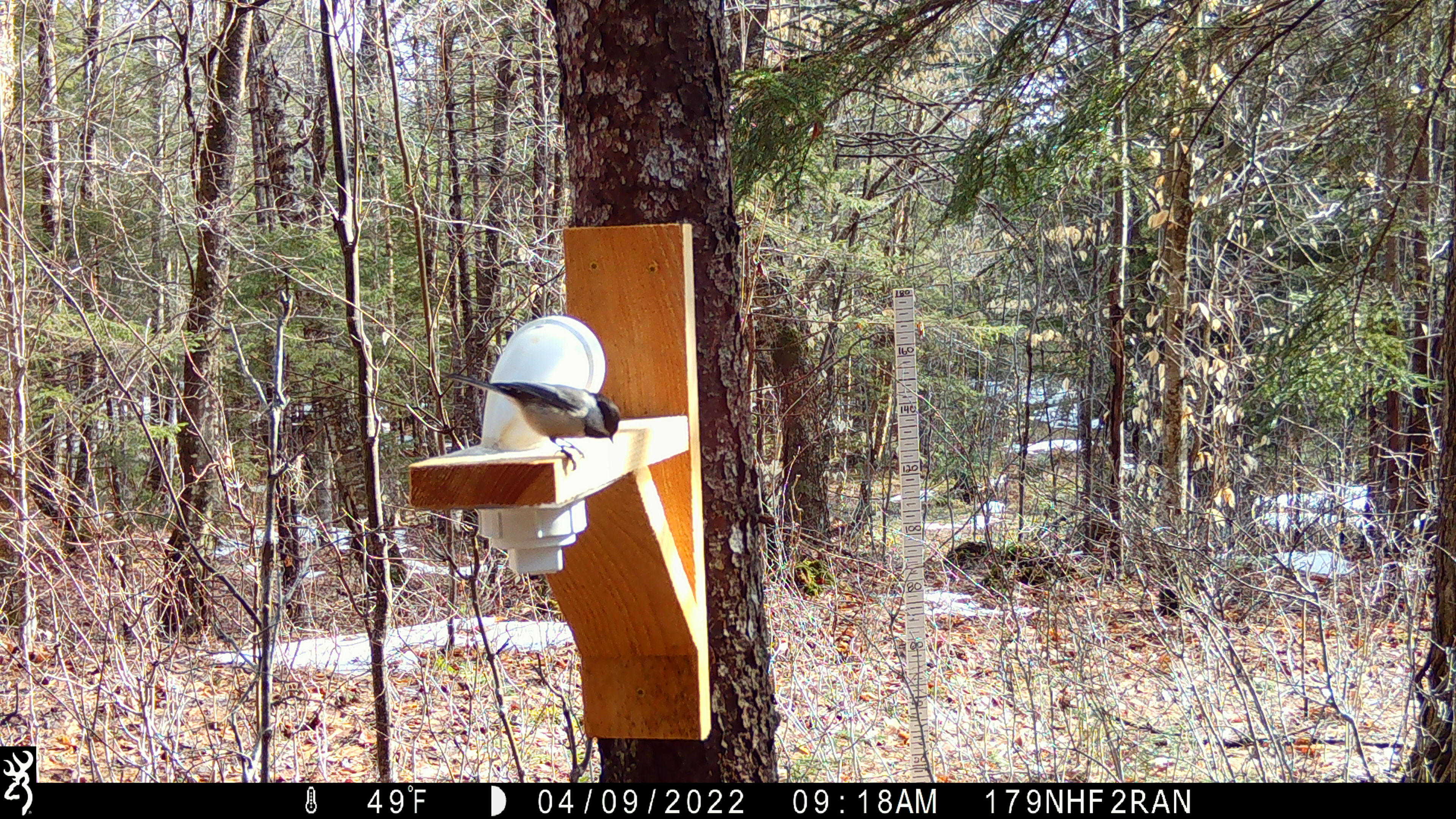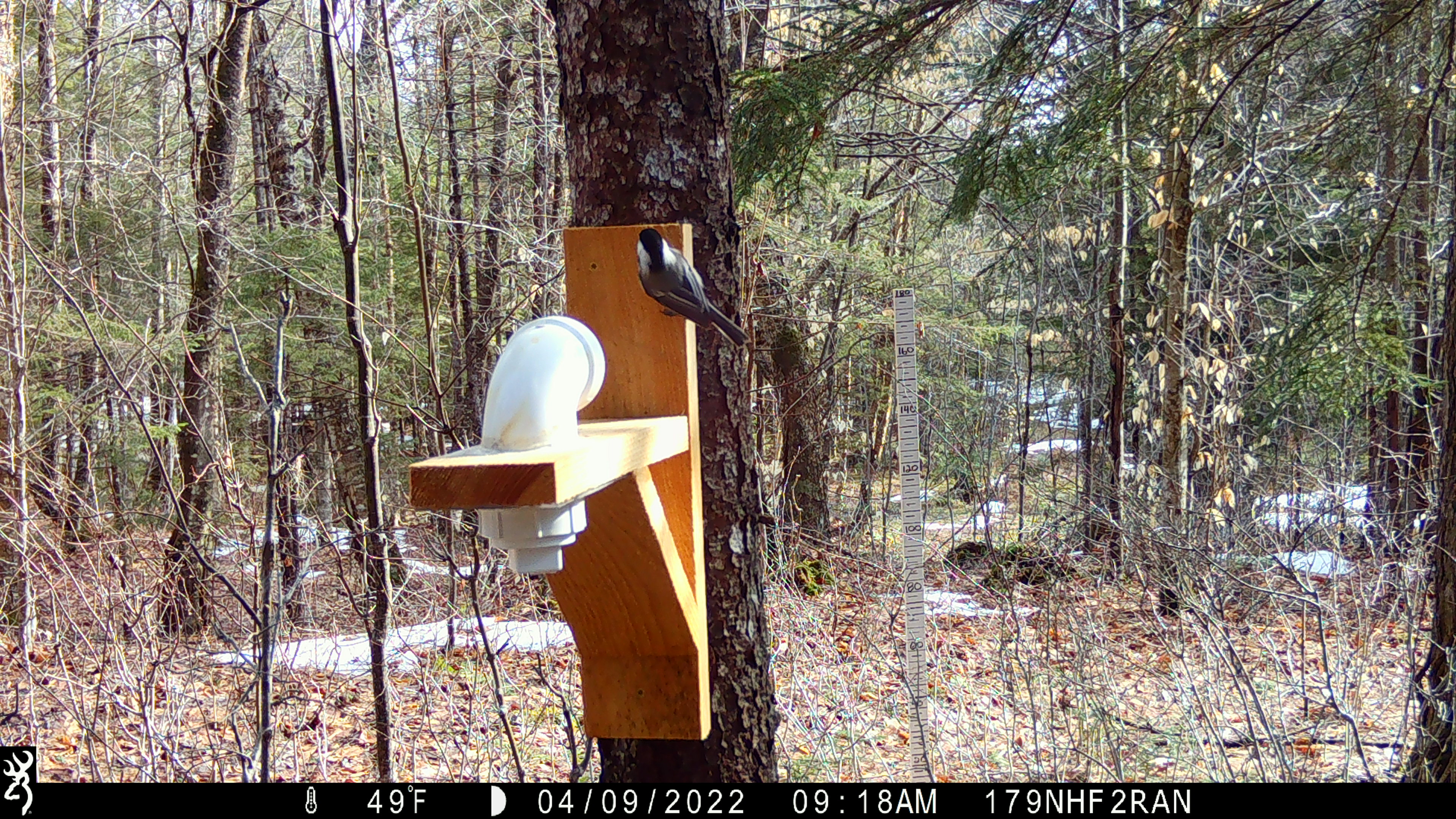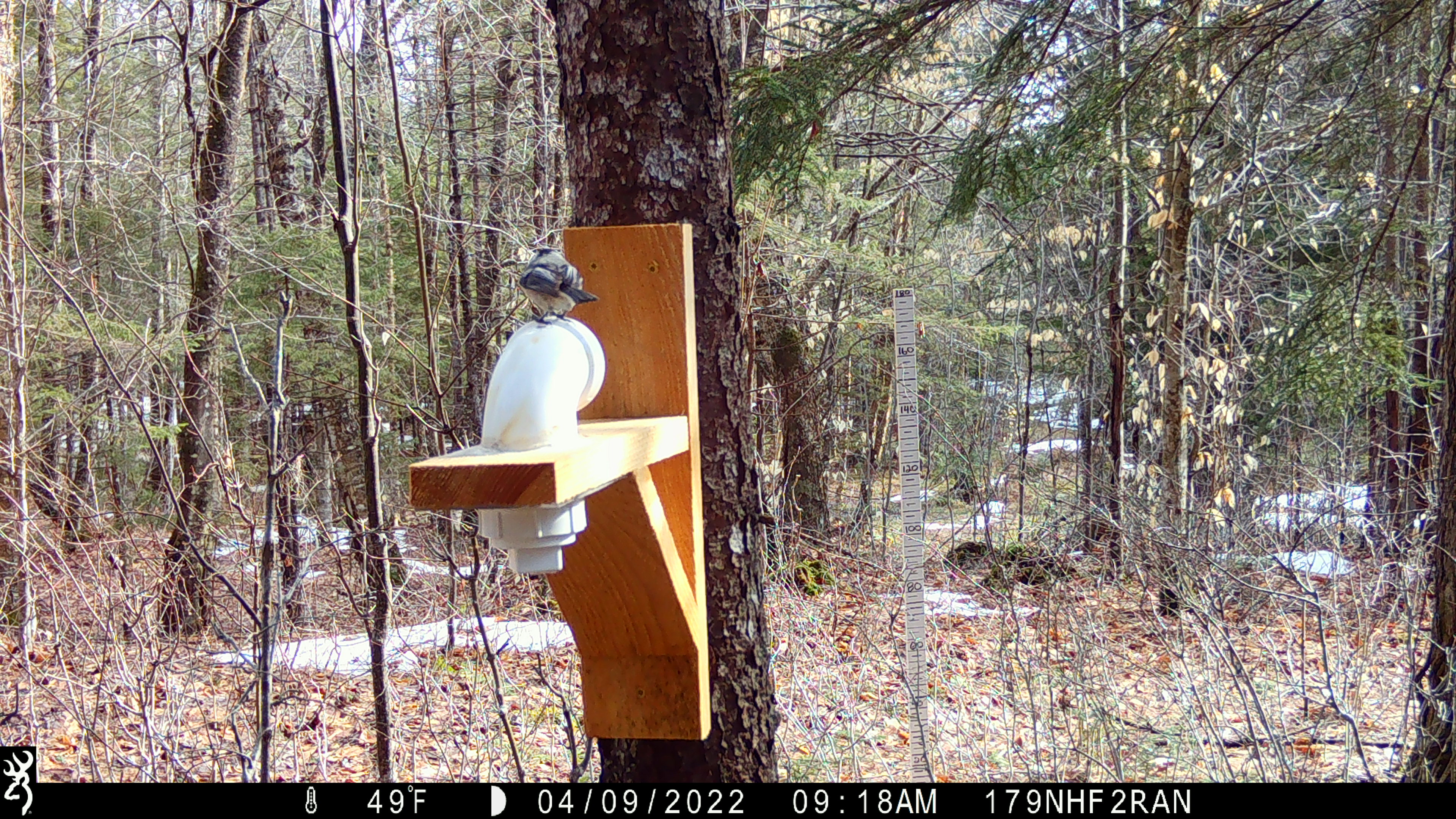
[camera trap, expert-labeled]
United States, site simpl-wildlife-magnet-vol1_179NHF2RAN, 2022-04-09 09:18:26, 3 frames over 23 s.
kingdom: Animalia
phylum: Chordata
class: Aves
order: Passeriformes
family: Paridae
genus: Poecile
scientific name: Poecile atricapillus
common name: black-capped chickadee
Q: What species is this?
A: Black-capped chickadee (Poecile atricapillus).